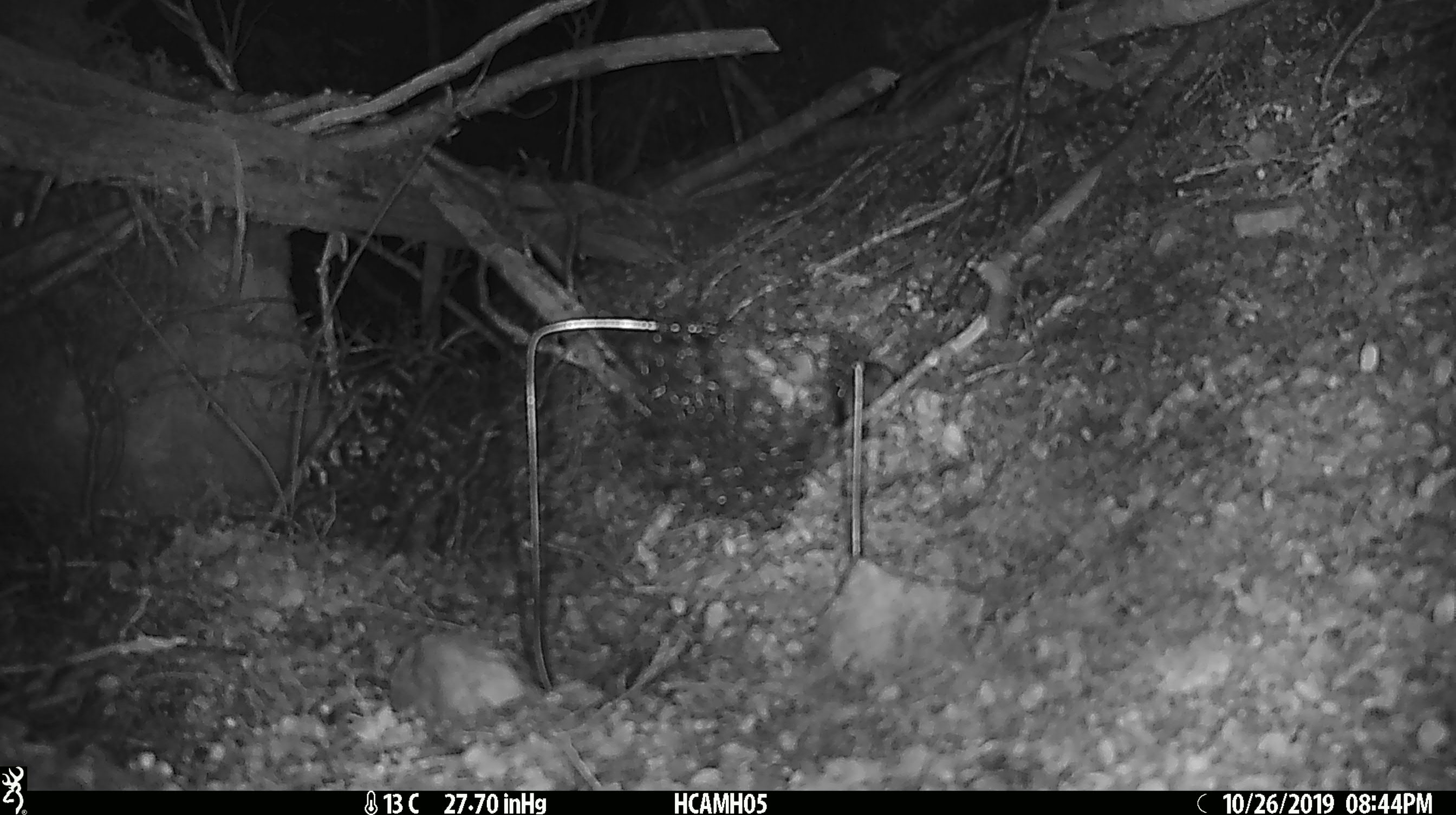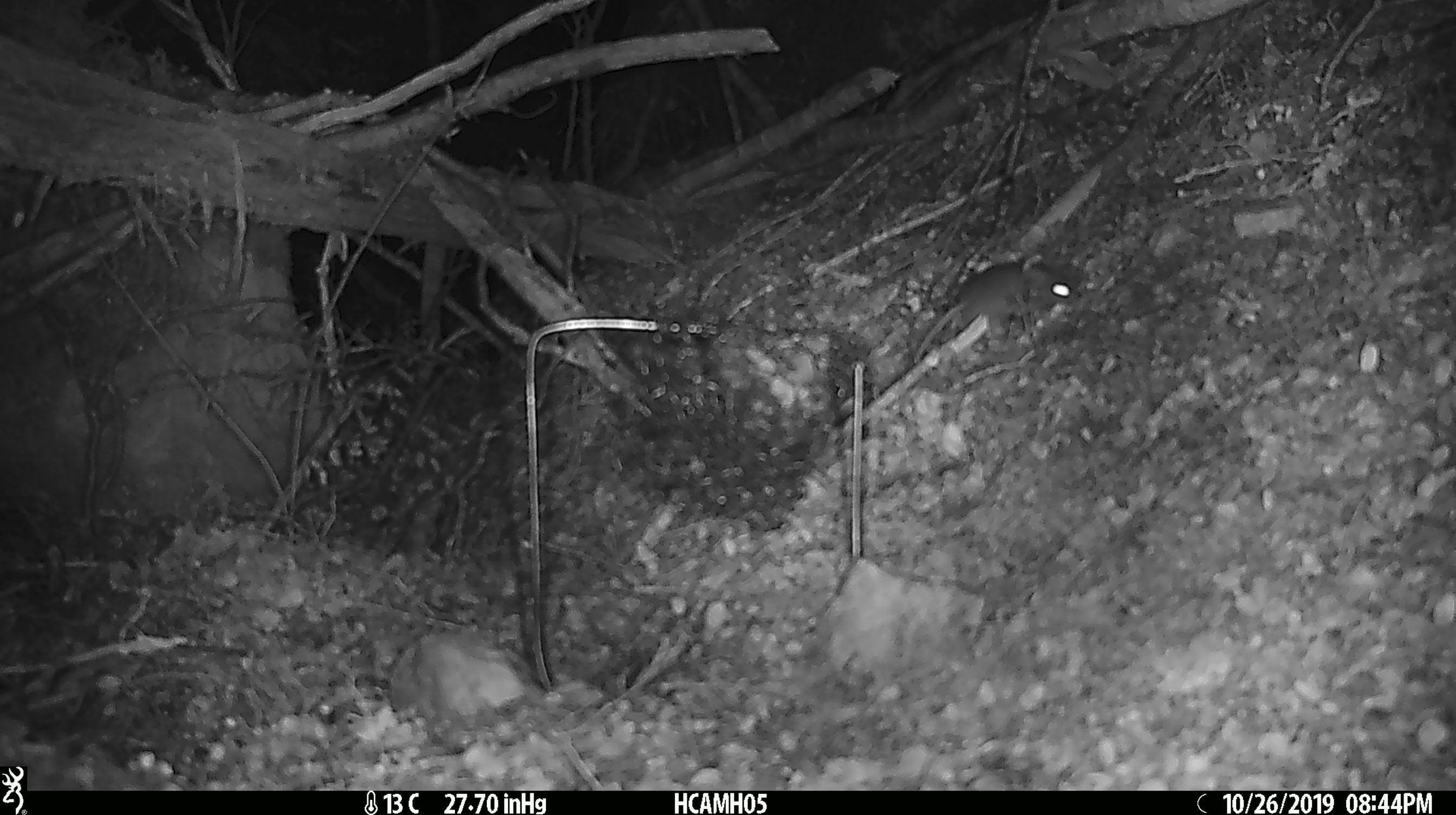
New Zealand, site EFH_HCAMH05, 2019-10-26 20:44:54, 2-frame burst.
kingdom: Animalia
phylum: Chordata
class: Mammalia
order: Rodentia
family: Muridae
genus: Mus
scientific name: Mus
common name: mouse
Mouse (Mus).